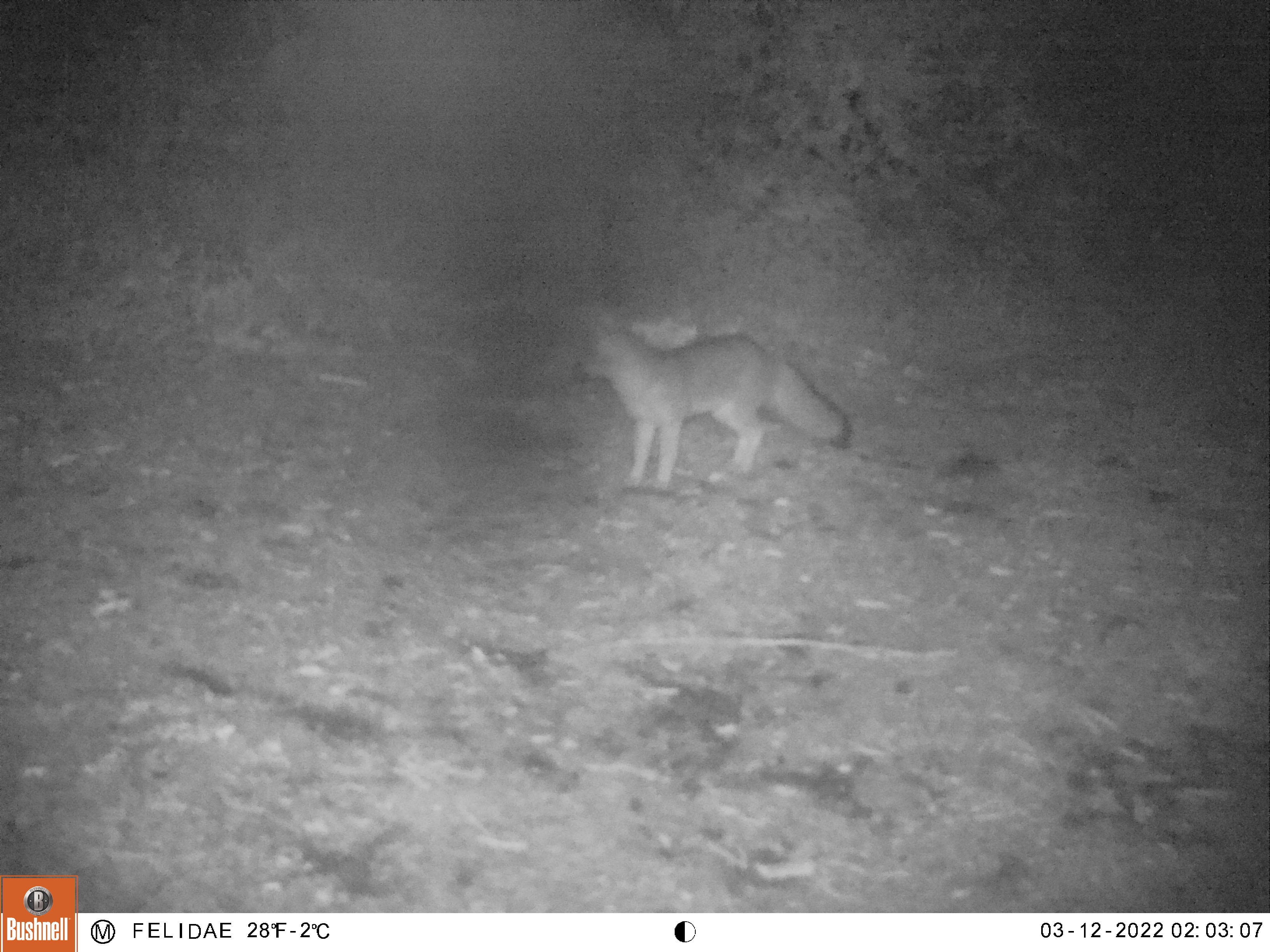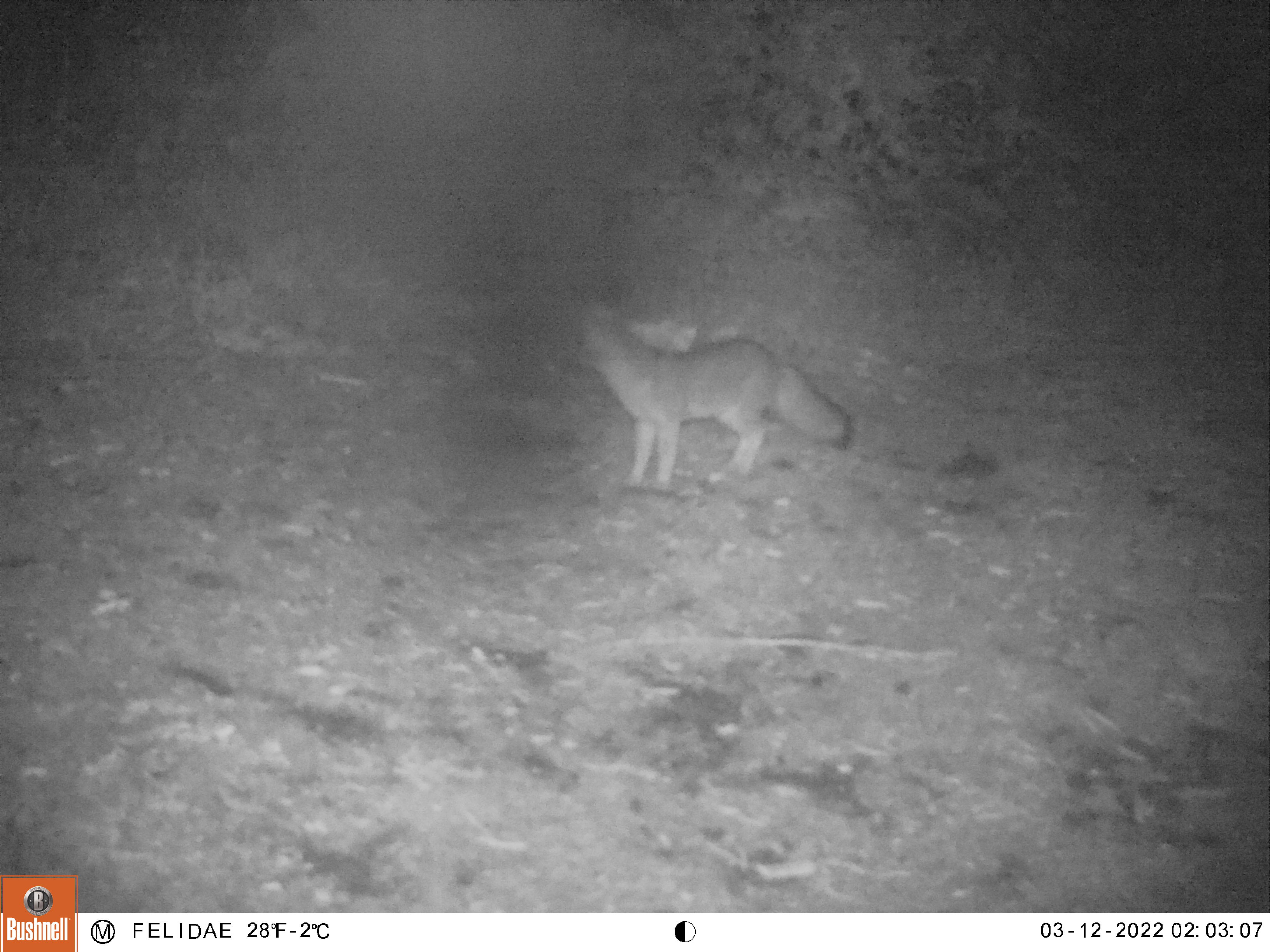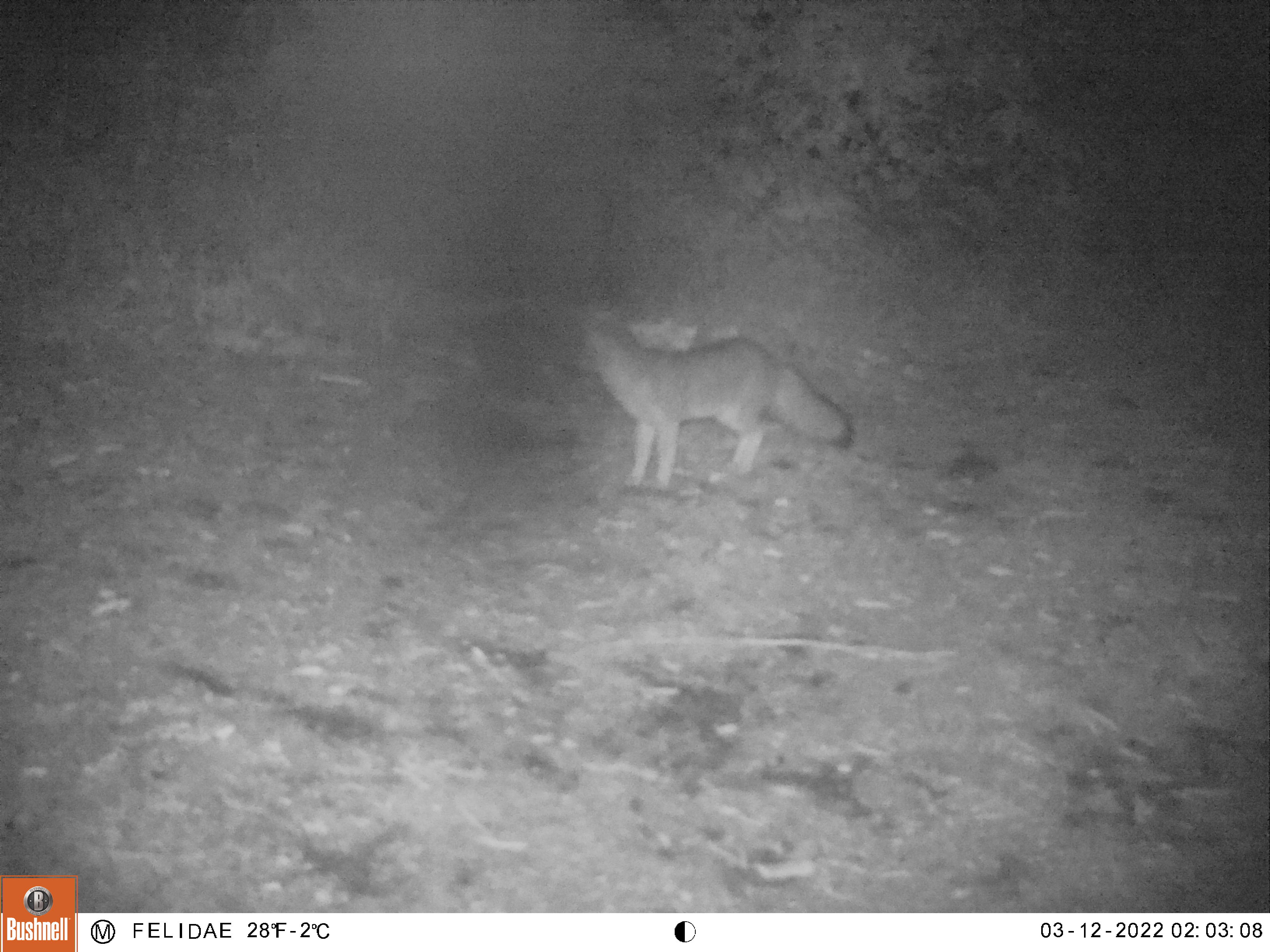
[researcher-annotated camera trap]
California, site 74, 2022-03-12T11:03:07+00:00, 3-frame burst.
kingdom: Animalia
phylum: Chordata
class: Mammalia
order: Carnivora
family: Canidae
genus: Urocyon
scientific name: Urocyon cinereoargenteus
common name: gray fox